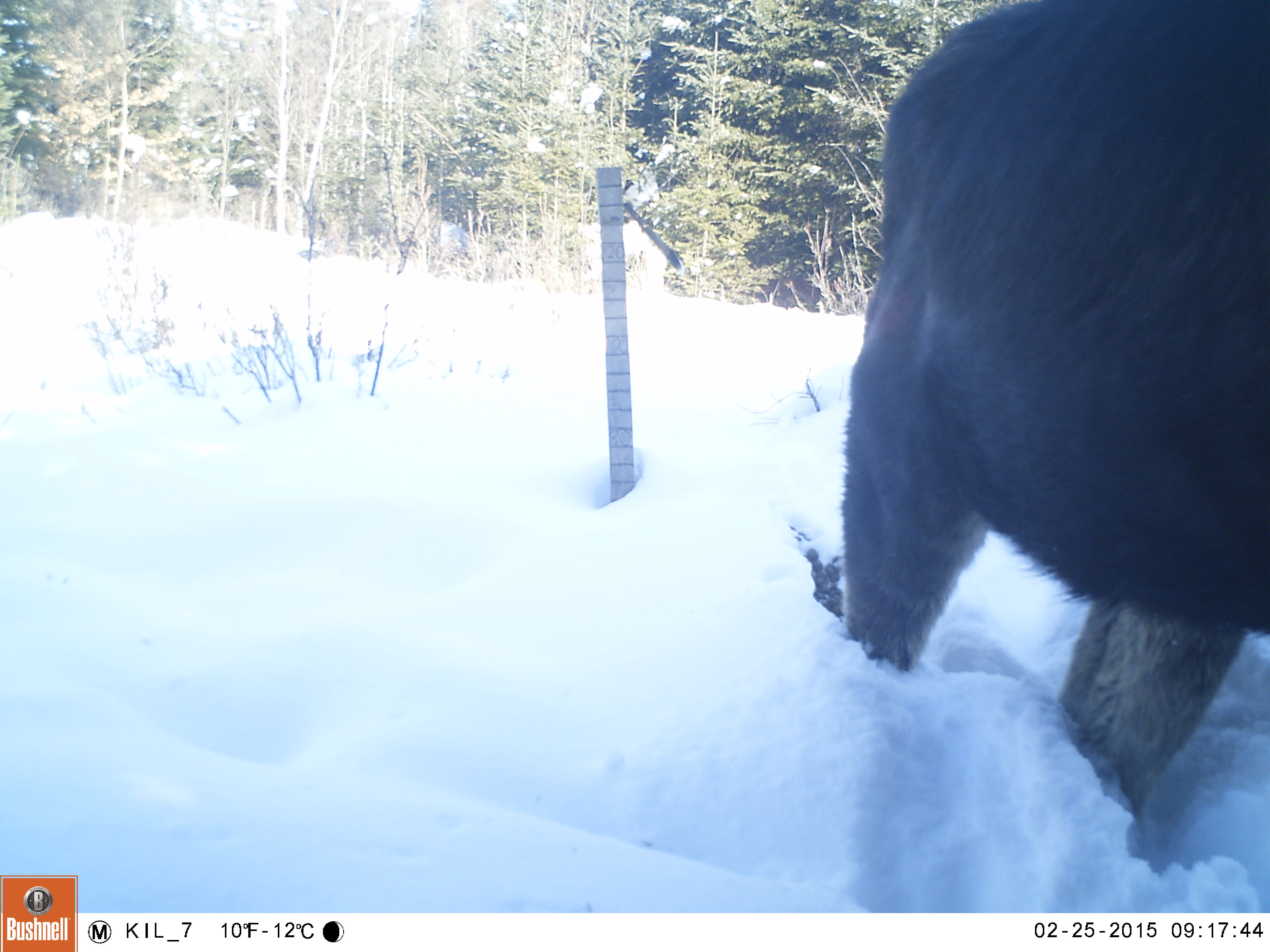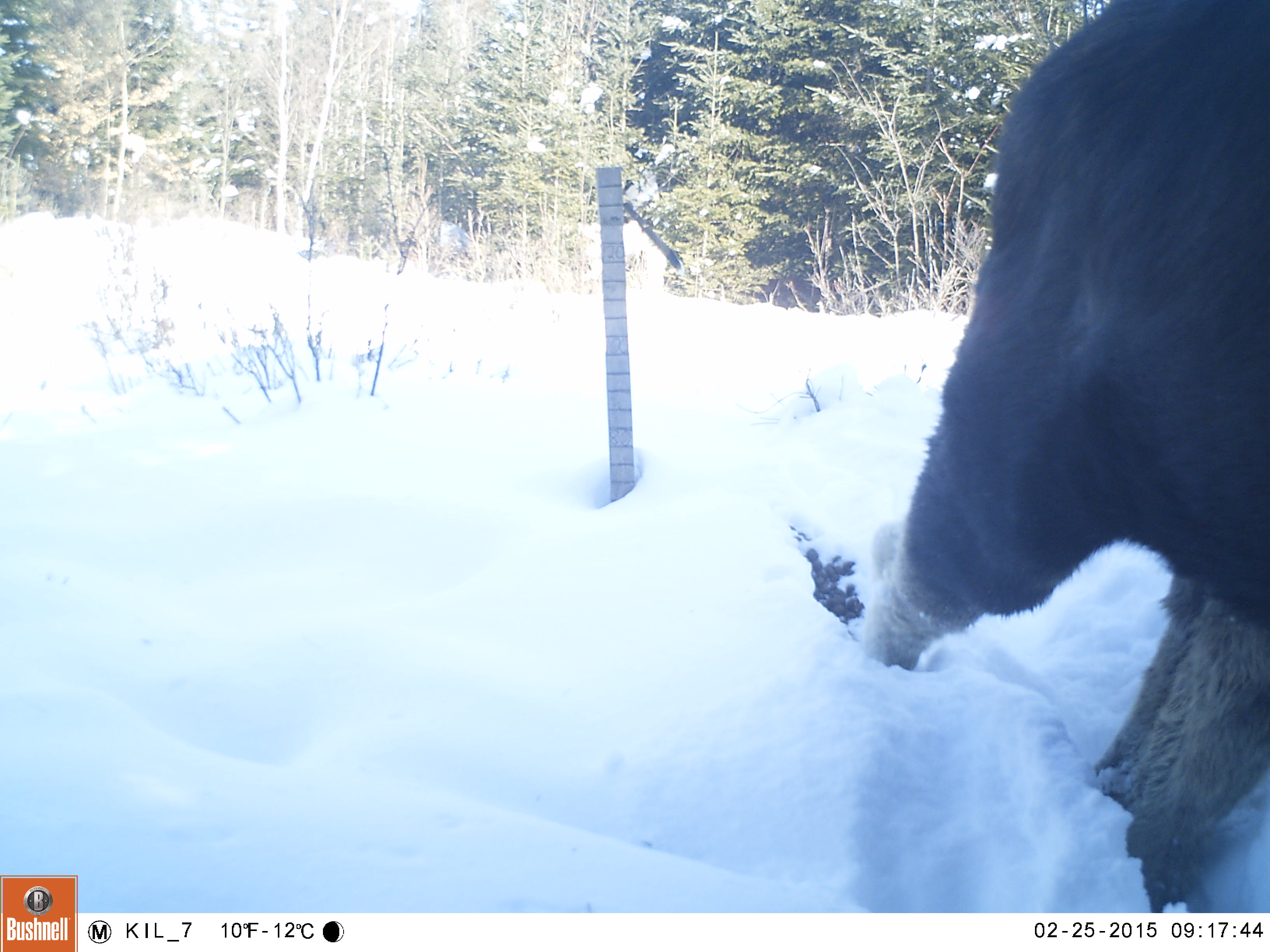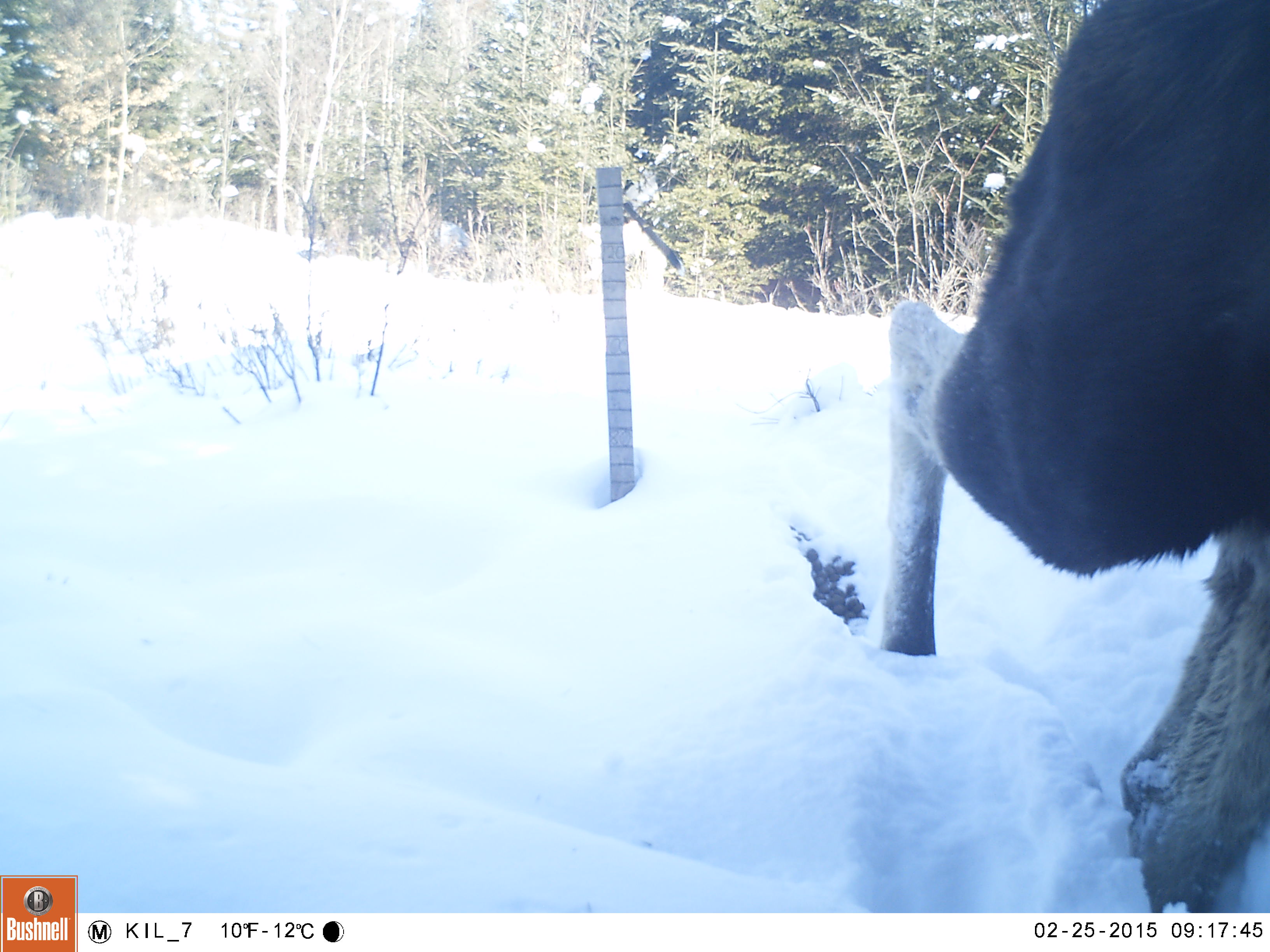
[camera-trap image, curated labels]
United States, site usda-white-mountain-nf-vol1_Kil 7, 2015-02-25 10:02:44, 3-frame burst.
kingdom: Animalia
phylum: Chordata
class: Mammalia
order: Artiodactyla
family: Cervidae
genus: Alces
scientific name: Alces alces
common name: moose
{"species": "moose (Alces alces)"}